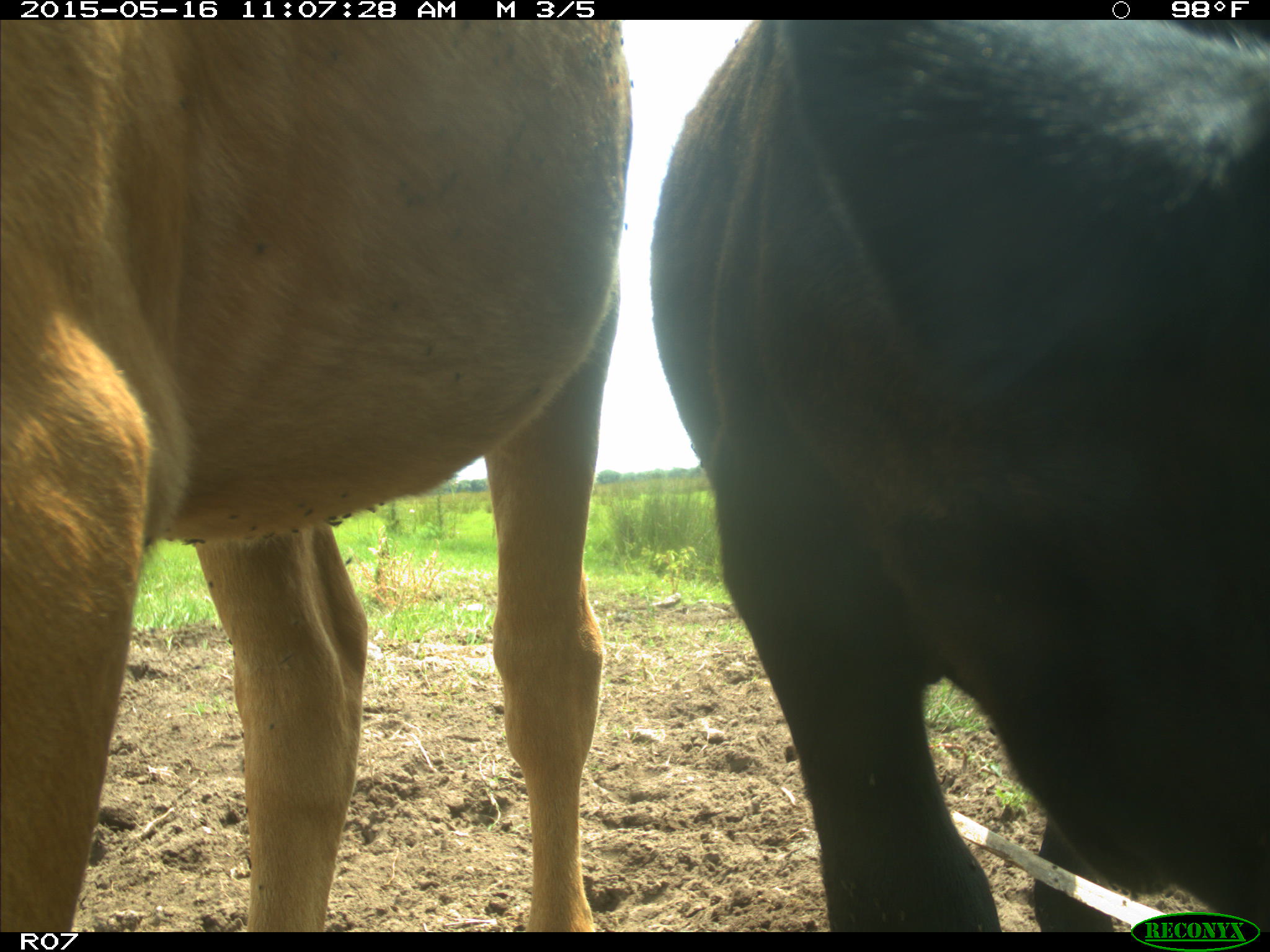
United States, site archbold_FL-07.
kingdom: Animalia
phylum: Chordata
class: Mammalia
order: Artiodactyla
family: Bovidae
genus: Bos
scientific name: Bos taurus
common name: domestic cow